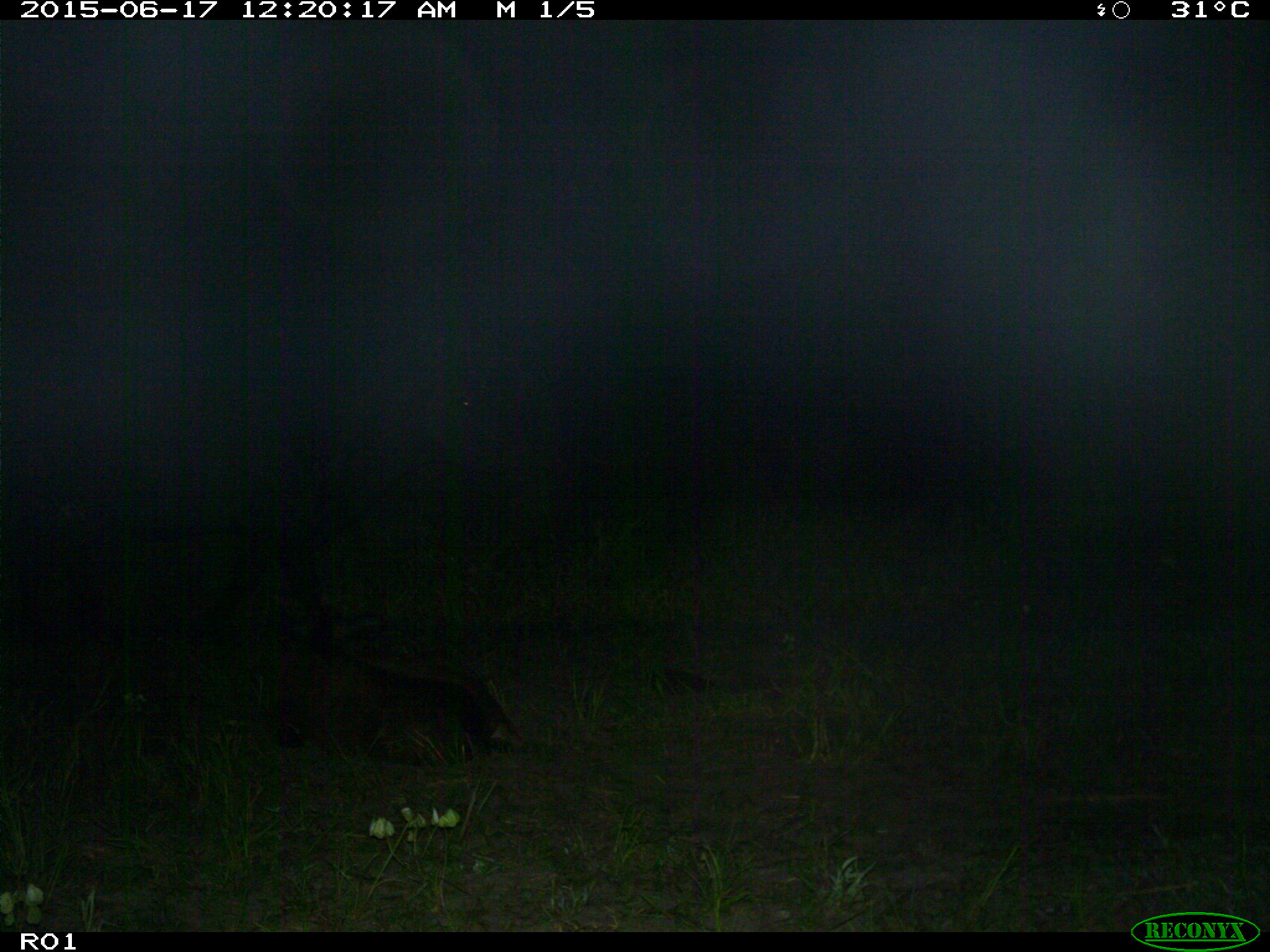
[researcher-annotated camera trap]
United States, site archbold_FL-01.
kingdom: Animalia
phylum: Chordata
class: Mammalia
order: Artiodactyla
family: Bovidae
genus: Bos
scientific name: Bos taurus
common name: domestic cow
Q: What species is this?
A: Bos taurus (domestic cow).